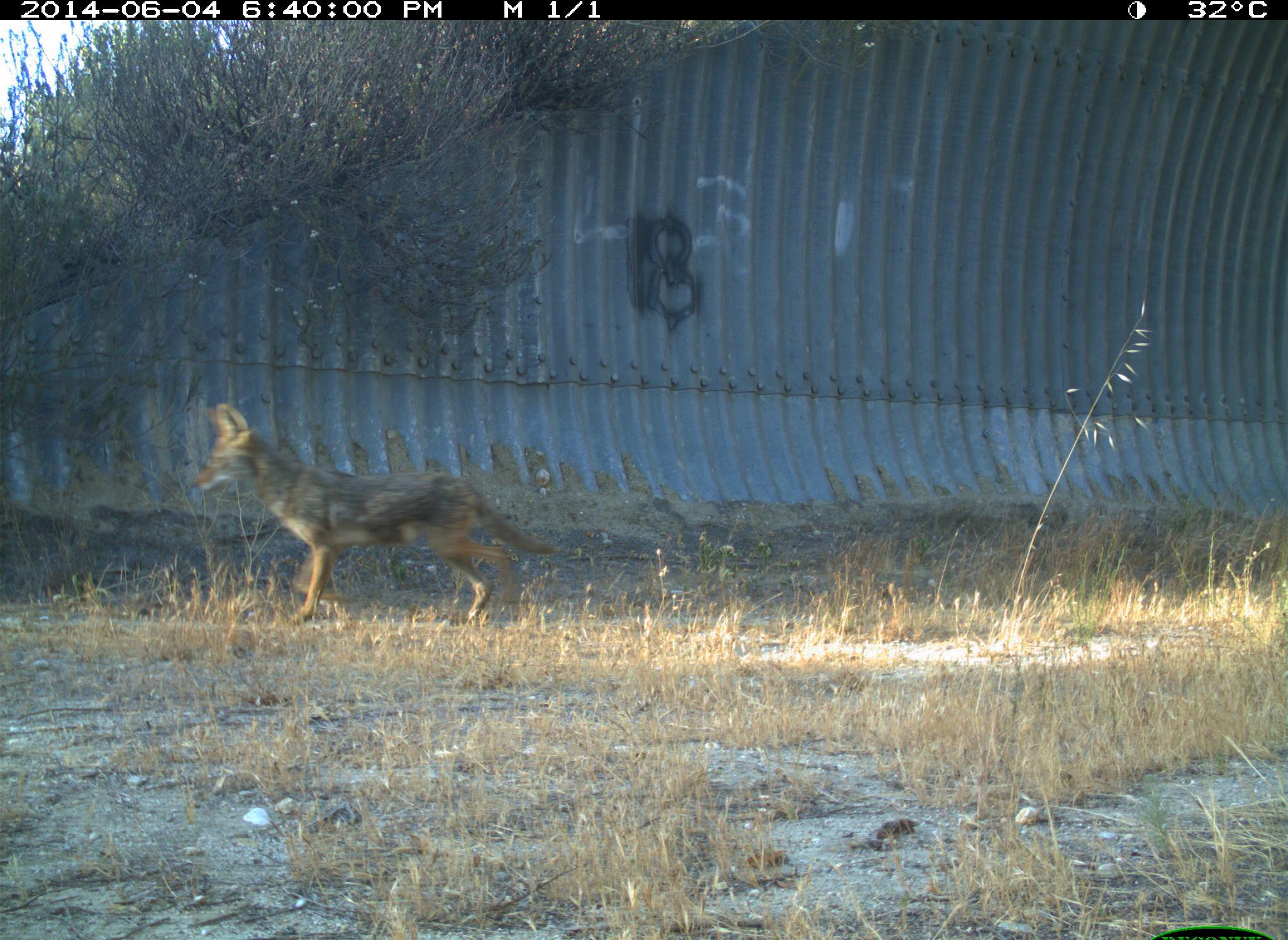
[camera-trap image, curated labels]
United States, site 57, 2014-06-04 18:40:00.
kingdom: Animalia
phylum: Chordata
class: Mammalia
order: Carnivora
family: Canidae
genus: Canis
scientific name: Canis latrans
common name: coyote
Coyote (Canis latrans).